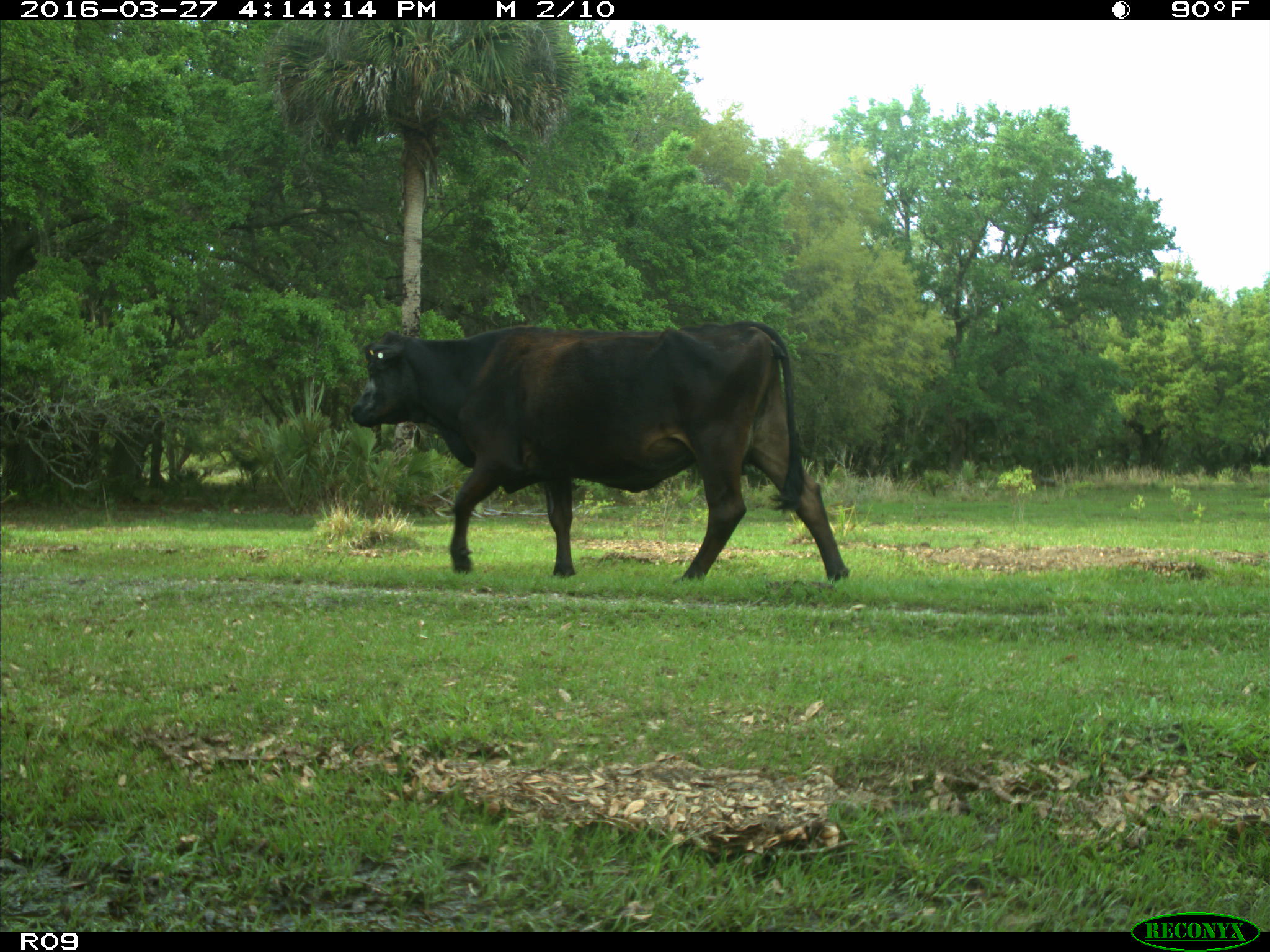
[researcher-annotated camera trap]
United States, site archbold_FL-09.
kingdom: Animalia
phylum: Chordata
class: Mammalia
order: Artiodactyla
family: Bovidae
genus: Bos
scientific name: Bos taurus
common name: domestic cow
Bos taurus (domestic cow).